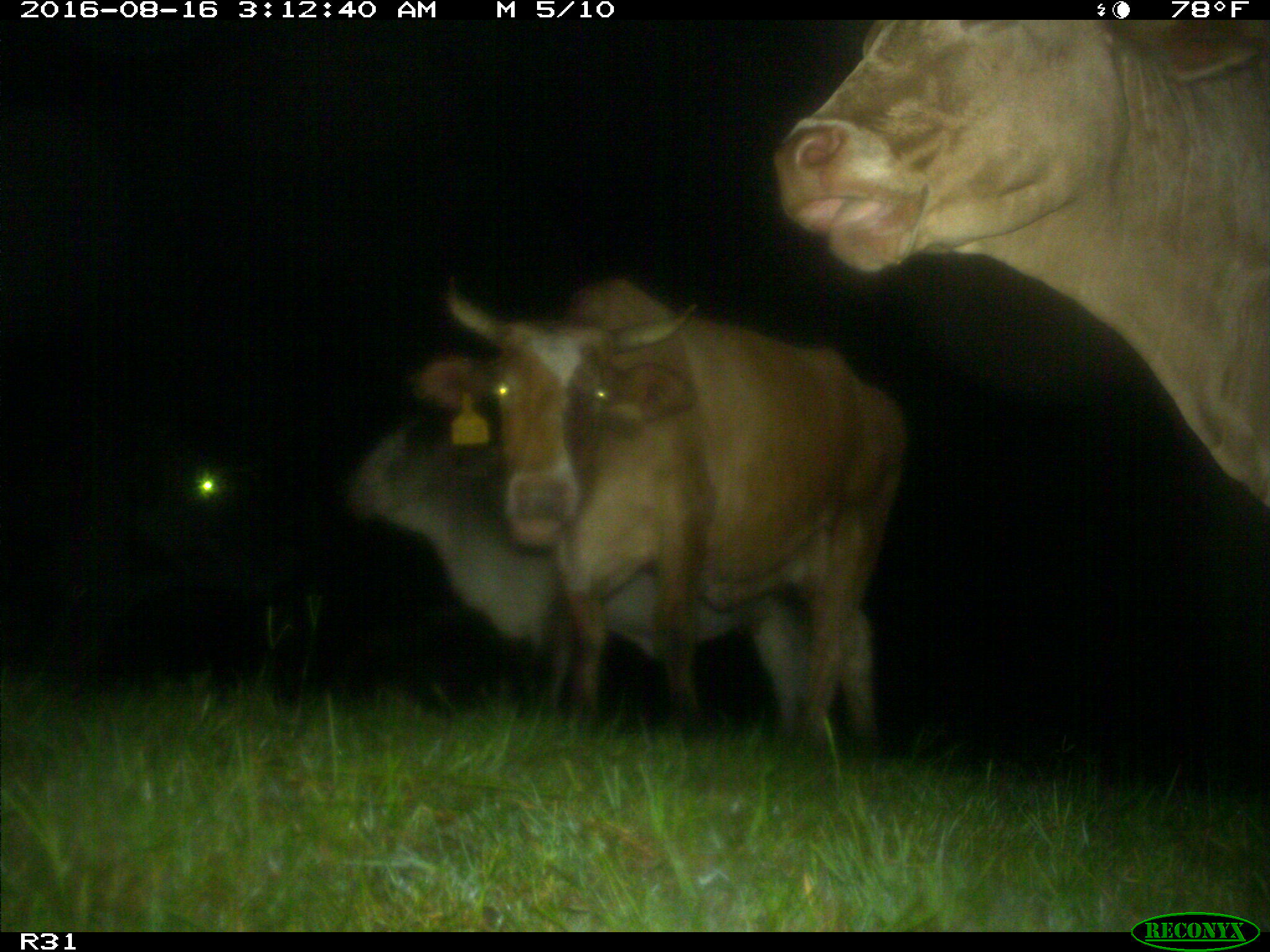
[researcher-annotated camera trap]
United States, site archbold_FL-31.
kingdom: Animalia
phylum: Chordata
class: Mammalia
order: Artiodactyla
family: Bovidae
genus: Bos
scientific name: Bos taurus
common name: domestic cow